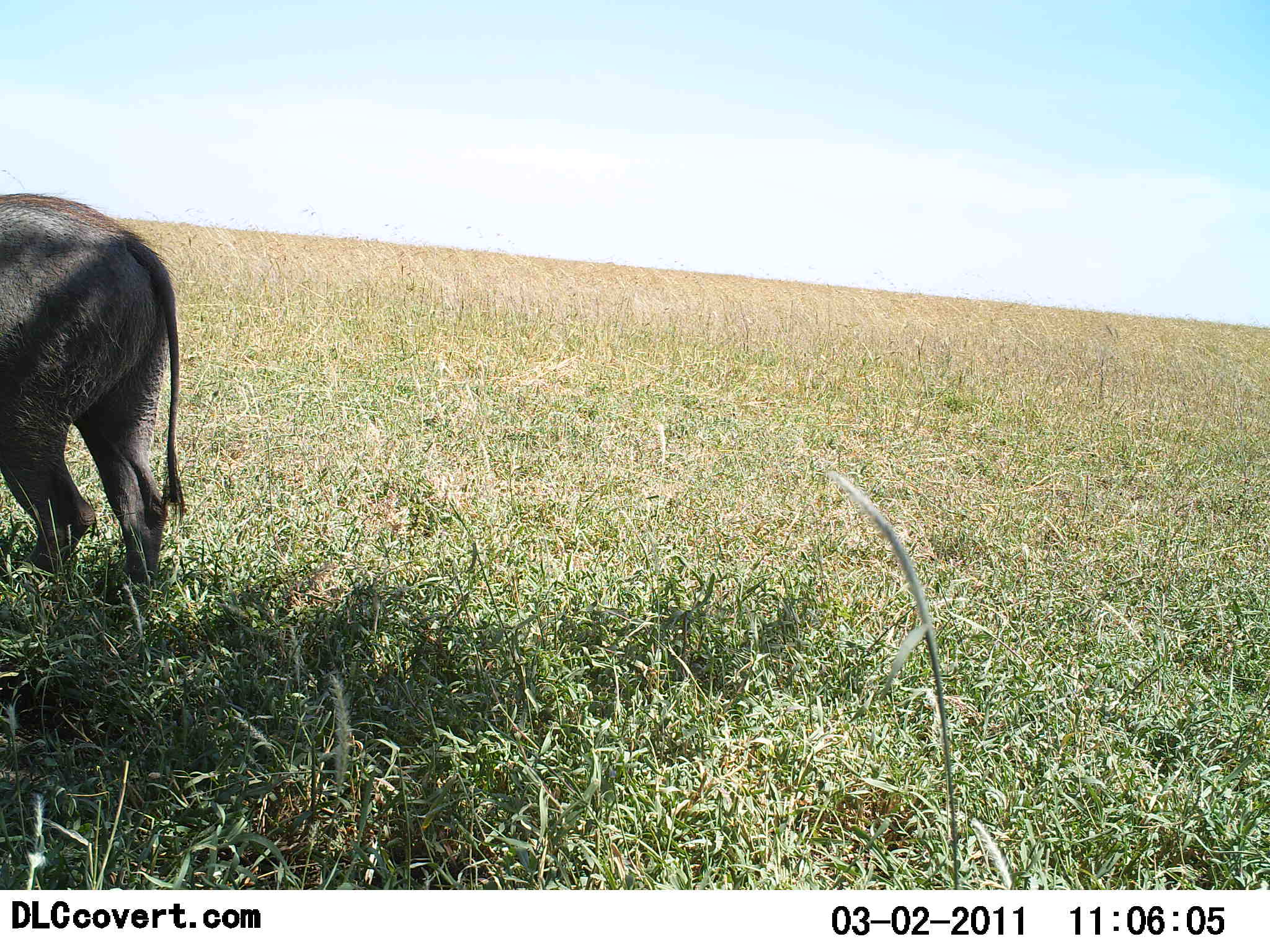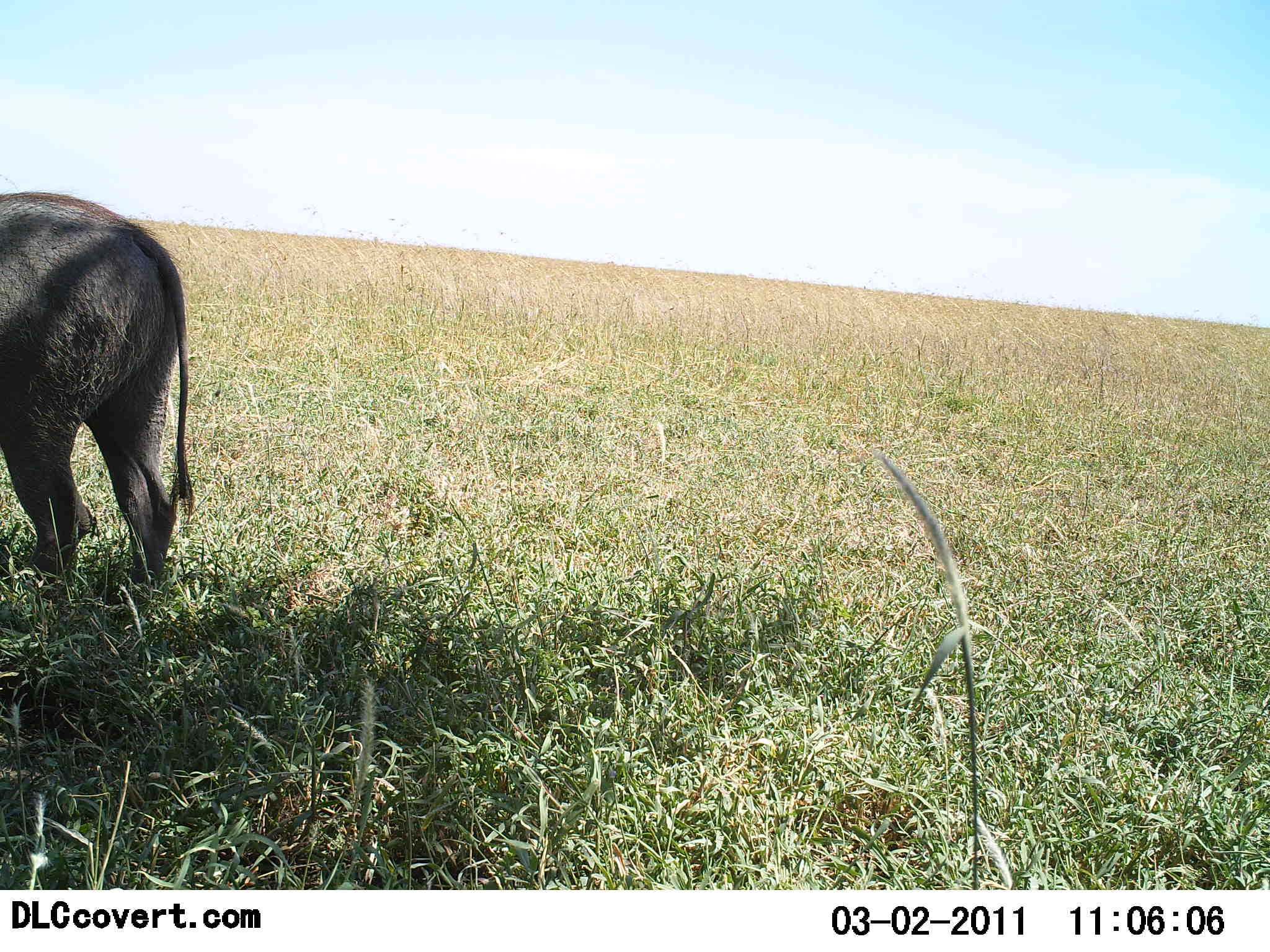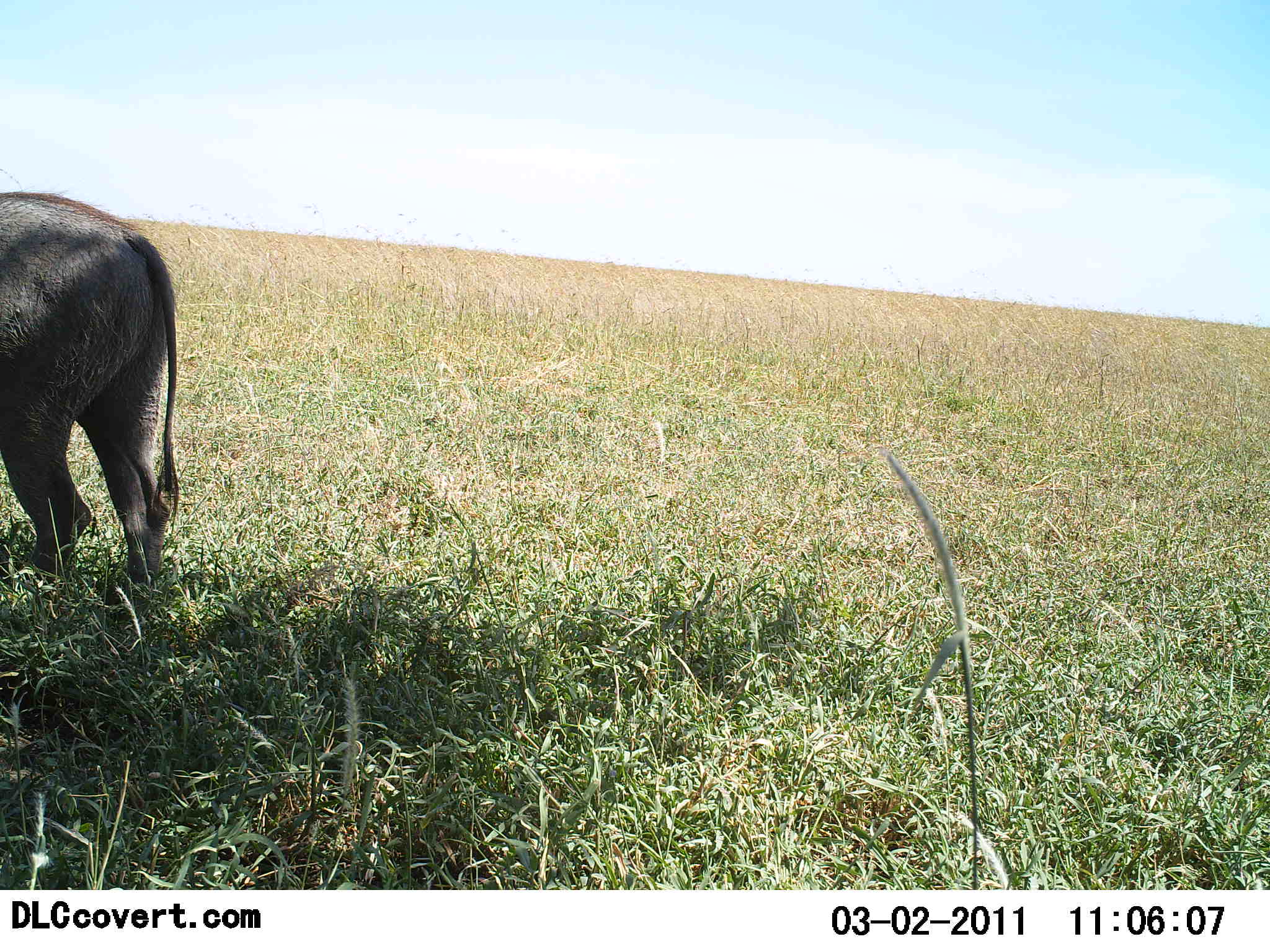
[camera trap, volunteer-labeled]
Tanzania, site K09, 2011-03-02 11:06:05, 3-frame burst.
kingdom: Animalia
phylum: Chordata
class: Mammalia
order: Artiodactyla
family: Suidae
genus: Phacochoerus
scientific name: Phacochoerus africanus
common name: warthog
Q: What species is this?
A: Warthog (Phacochoerus africanus).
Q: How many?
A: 1.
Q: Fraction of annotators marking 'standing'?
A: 92%.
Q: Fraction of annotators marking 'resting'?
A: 0%.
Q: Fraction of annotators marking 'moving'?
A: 8%.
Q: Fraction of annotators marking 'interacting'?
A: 0%.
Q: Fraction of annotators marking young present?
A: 0%.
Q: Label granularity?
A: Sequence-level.